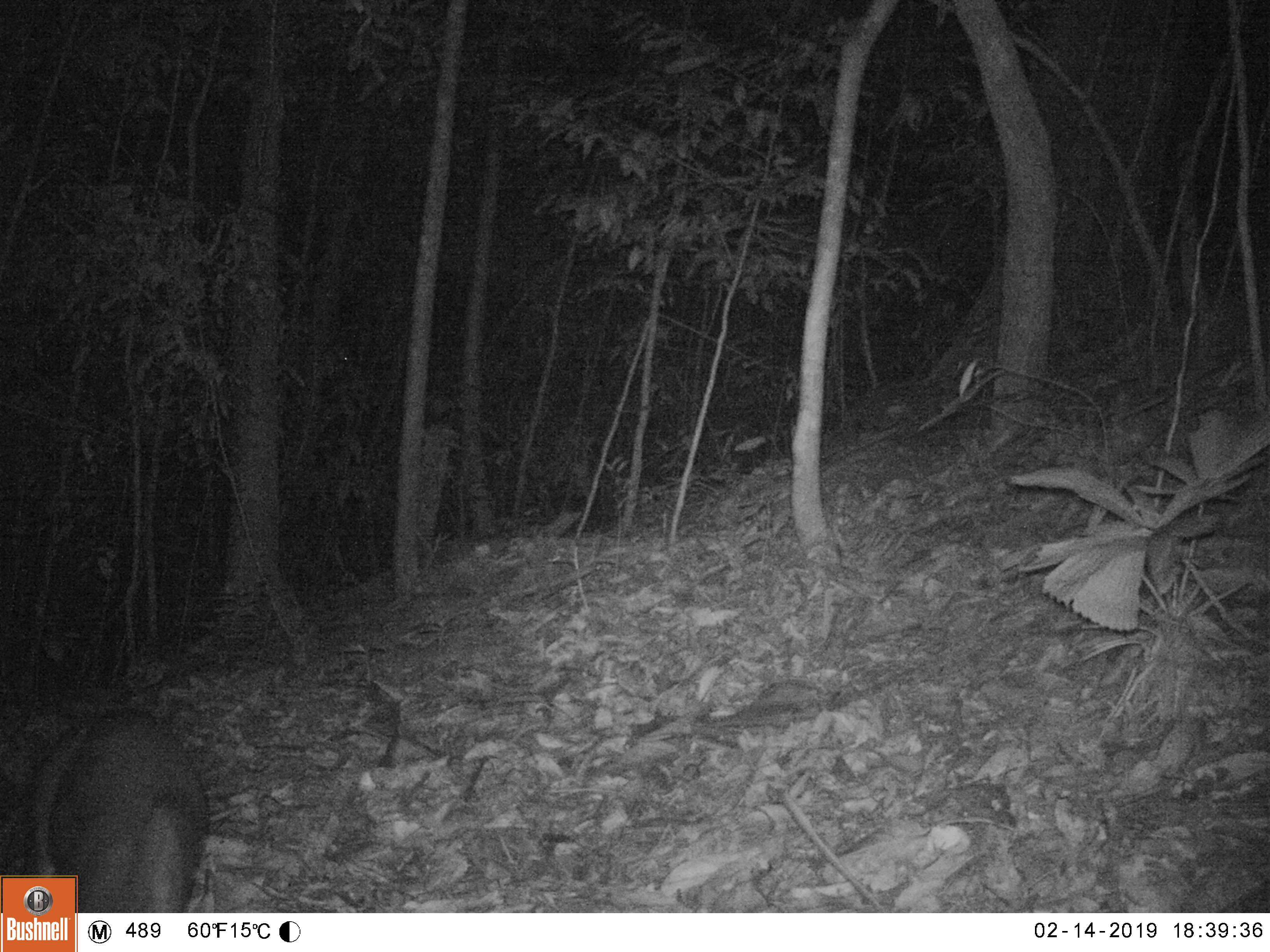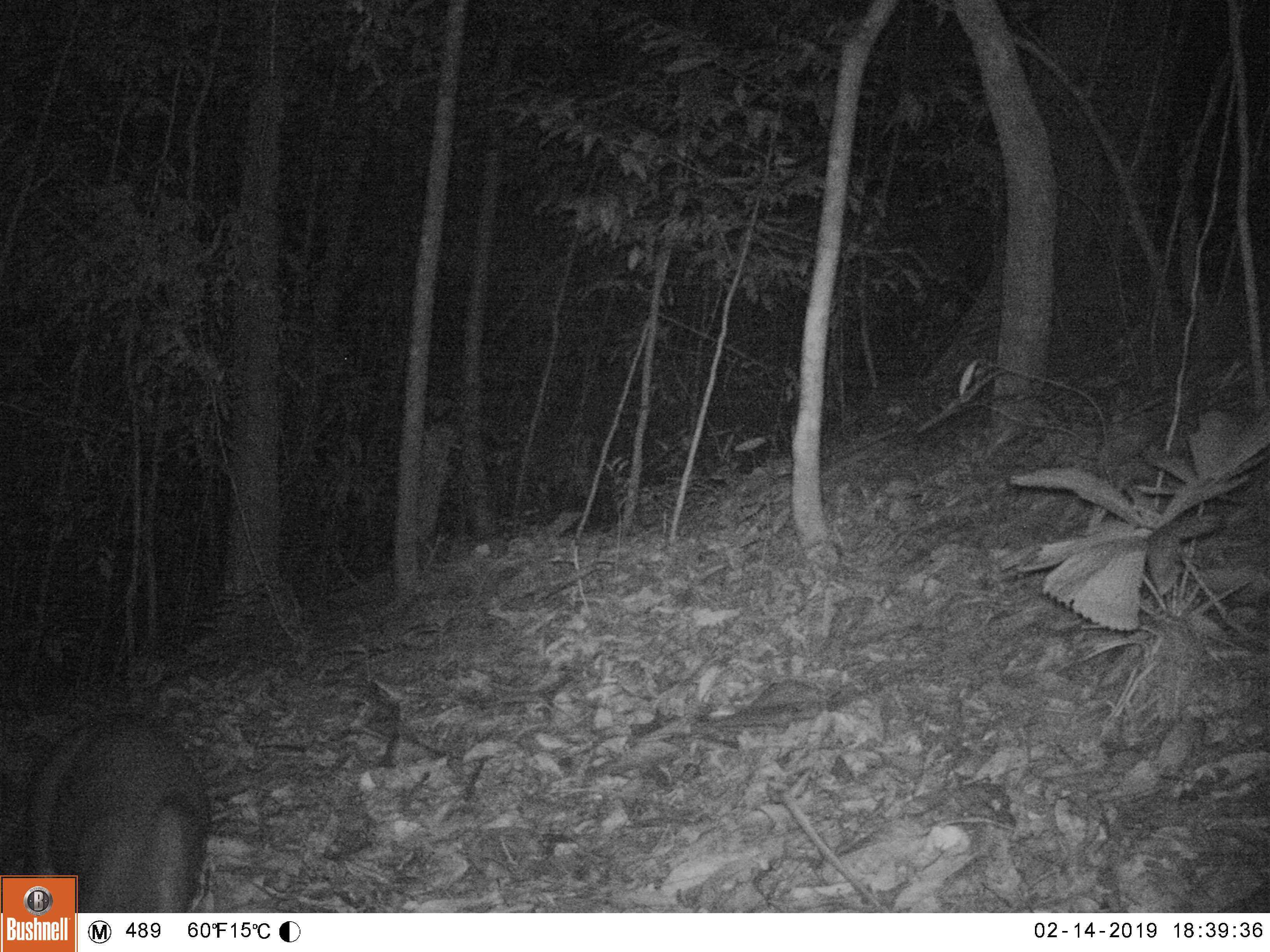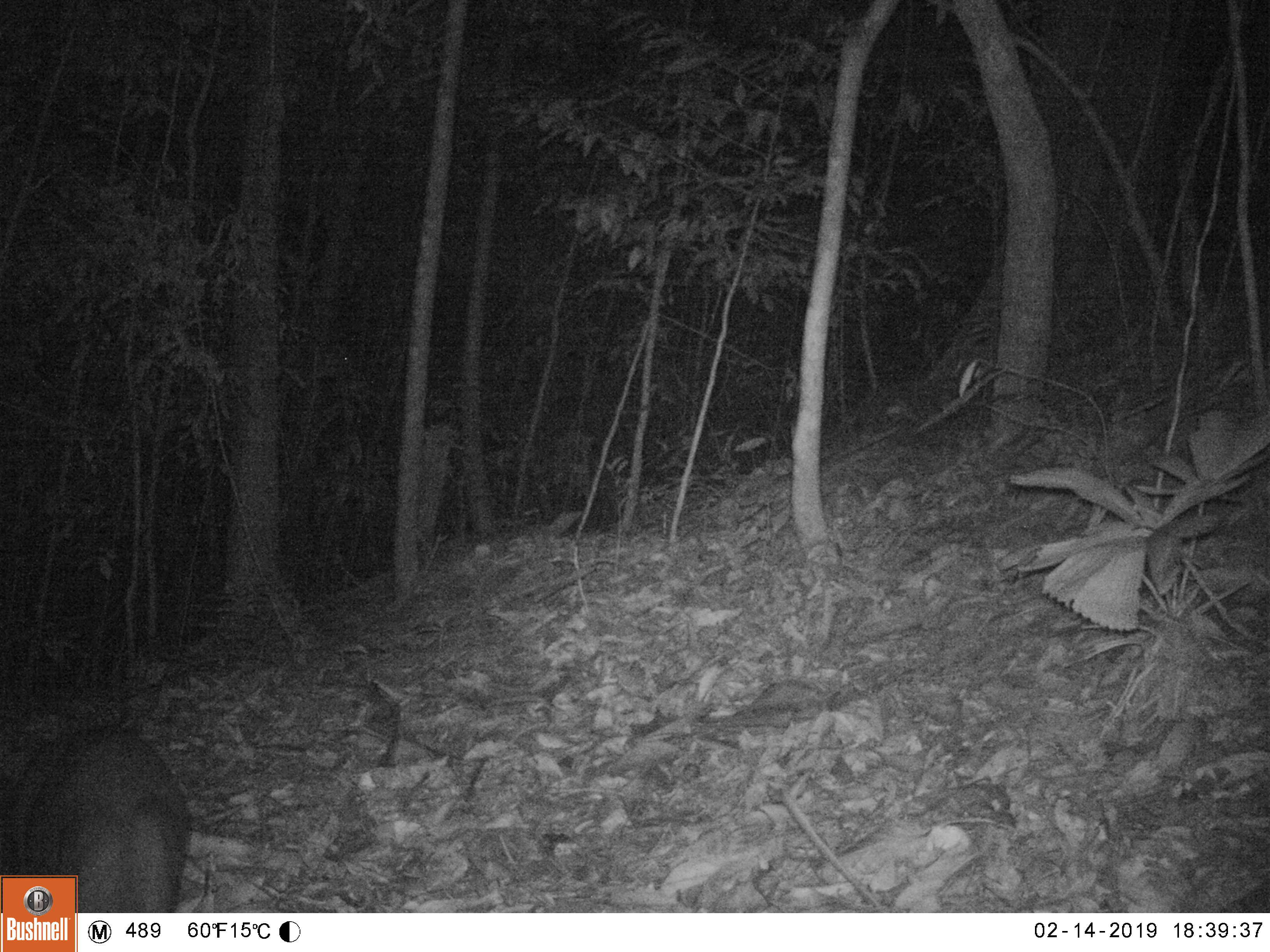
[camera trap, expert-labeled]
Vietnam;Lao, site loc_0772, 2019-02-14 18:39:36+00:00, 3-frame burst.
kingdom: Animalia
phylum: Chordata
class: Mammalia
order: Artiodactyla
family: Cervidae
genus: Muntiacus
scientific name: Muntiacus rooseveltorum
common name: roosevelt's muntjac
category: roosevelts muntjac group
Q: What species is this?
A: Roosevelts muntjac group (roosevelt's muntjac) (Muntiacus rooseveltorum).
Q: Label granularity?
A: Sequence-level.